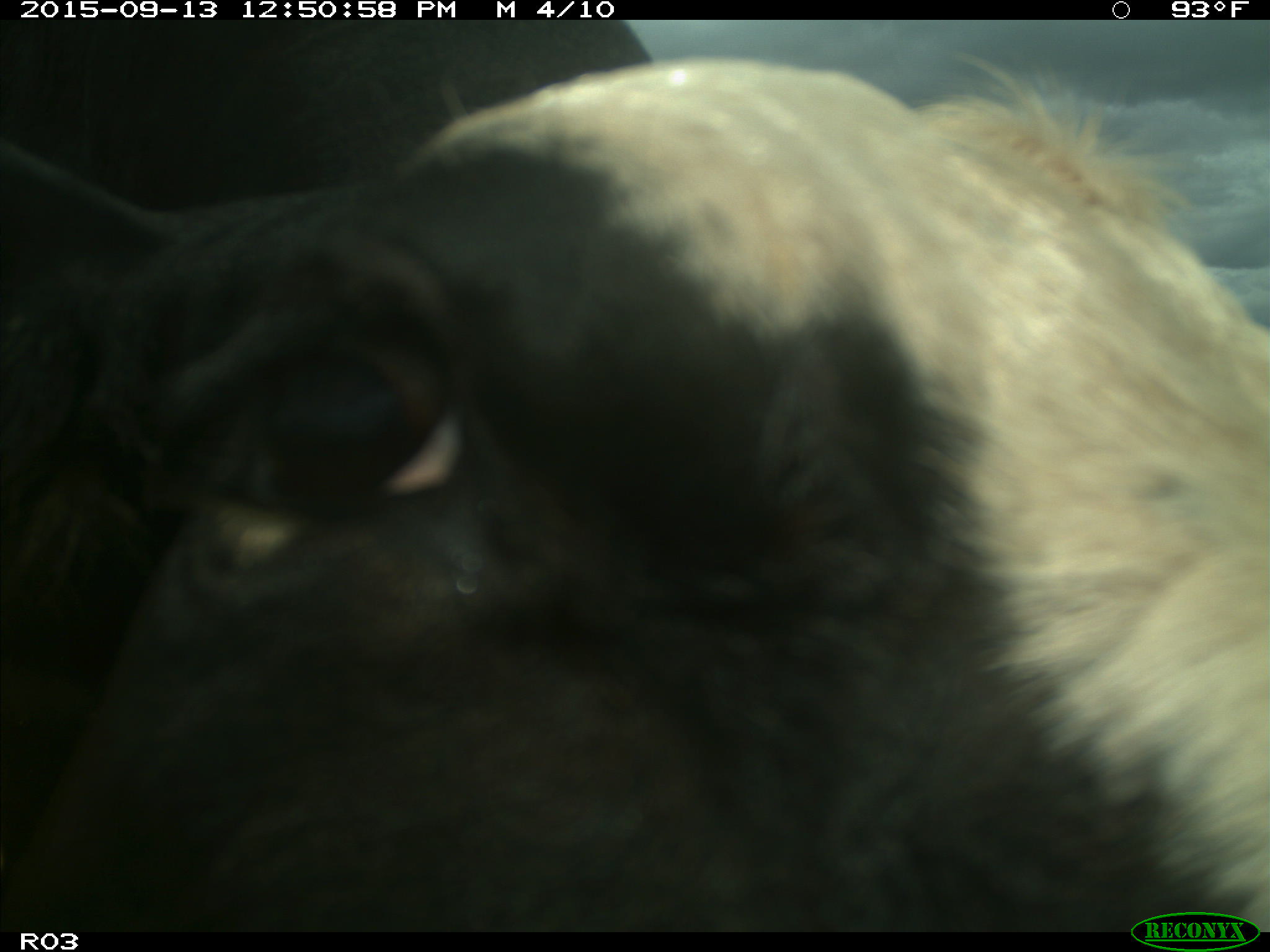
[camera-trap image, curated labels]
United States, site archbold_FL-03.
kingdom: Animalia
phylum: Chordata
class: Mammalia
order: Artiodactyla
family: Bovidae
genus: Bos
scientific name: Bos taurus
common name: domestic cow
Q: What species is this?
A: Bos taurus (domestic cow).